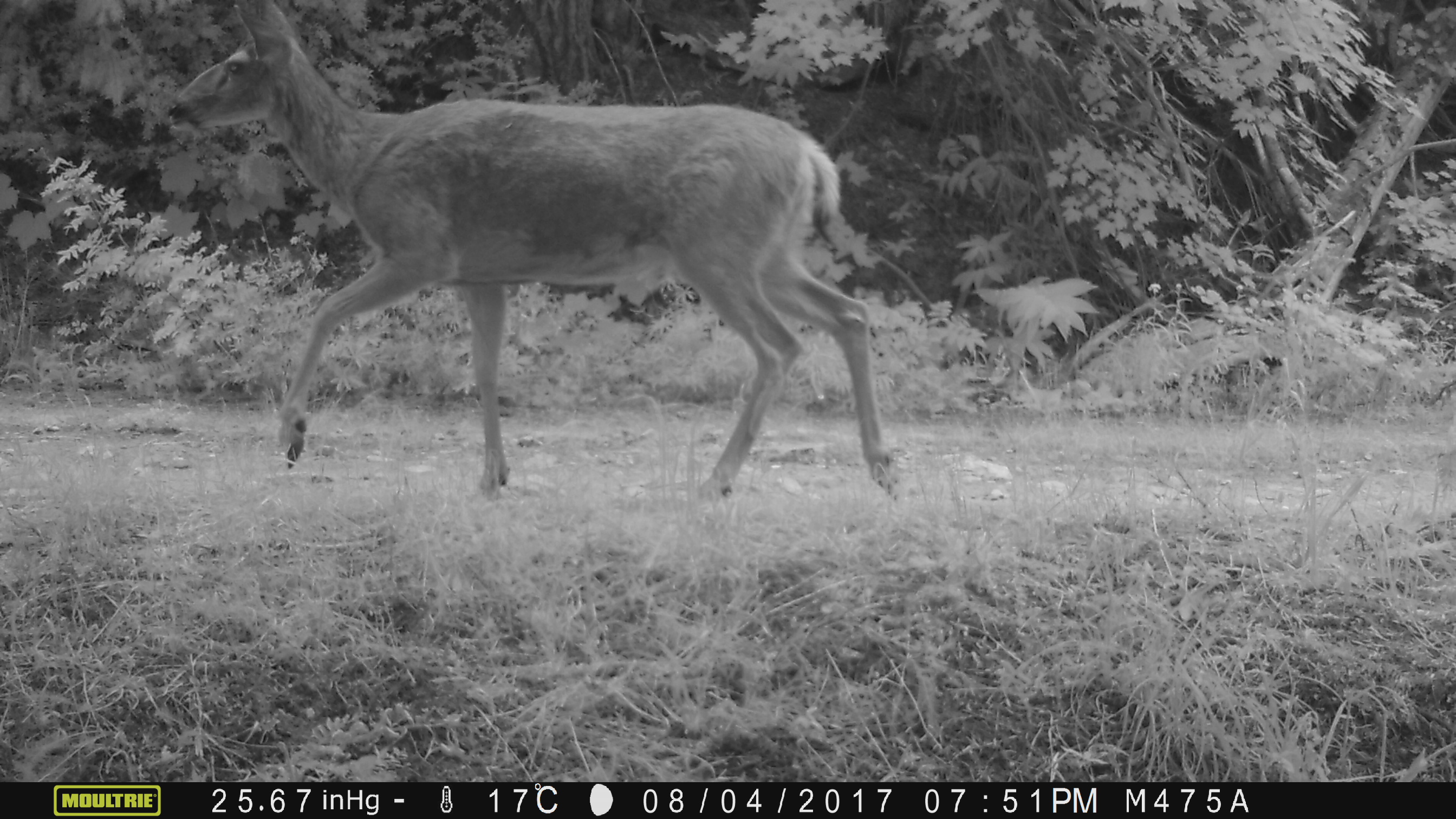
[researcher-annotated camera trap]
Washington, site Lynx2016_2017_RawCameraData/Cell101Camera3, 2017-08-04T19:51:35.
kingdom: Animalia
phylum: Chordata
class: Mammalia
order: Artiodactyla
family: Cervidae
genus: Odocoileus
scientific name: Odocoileus hemionus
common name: mule deer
Odocoileus hemionus (mule deer). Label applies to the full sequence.